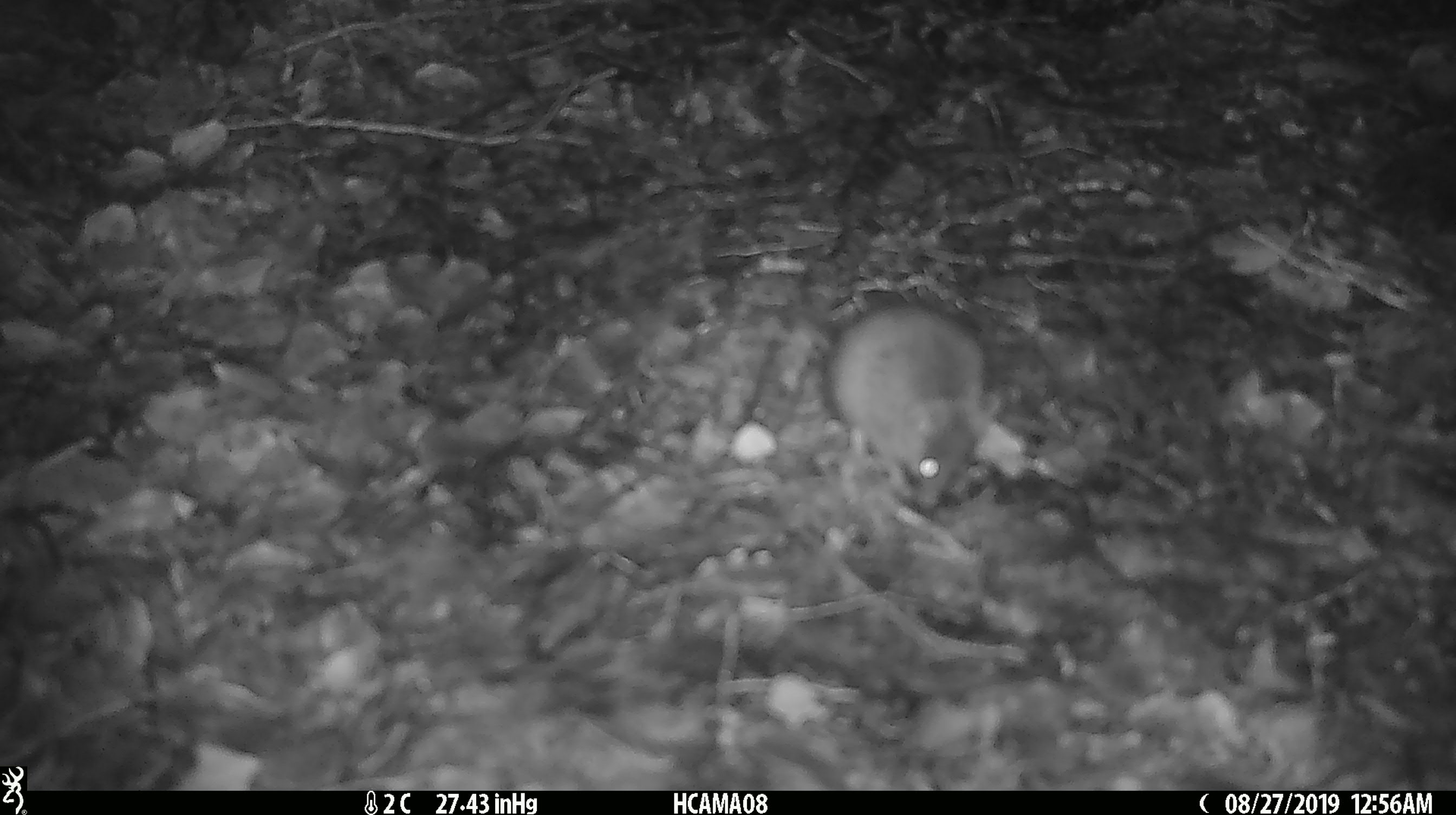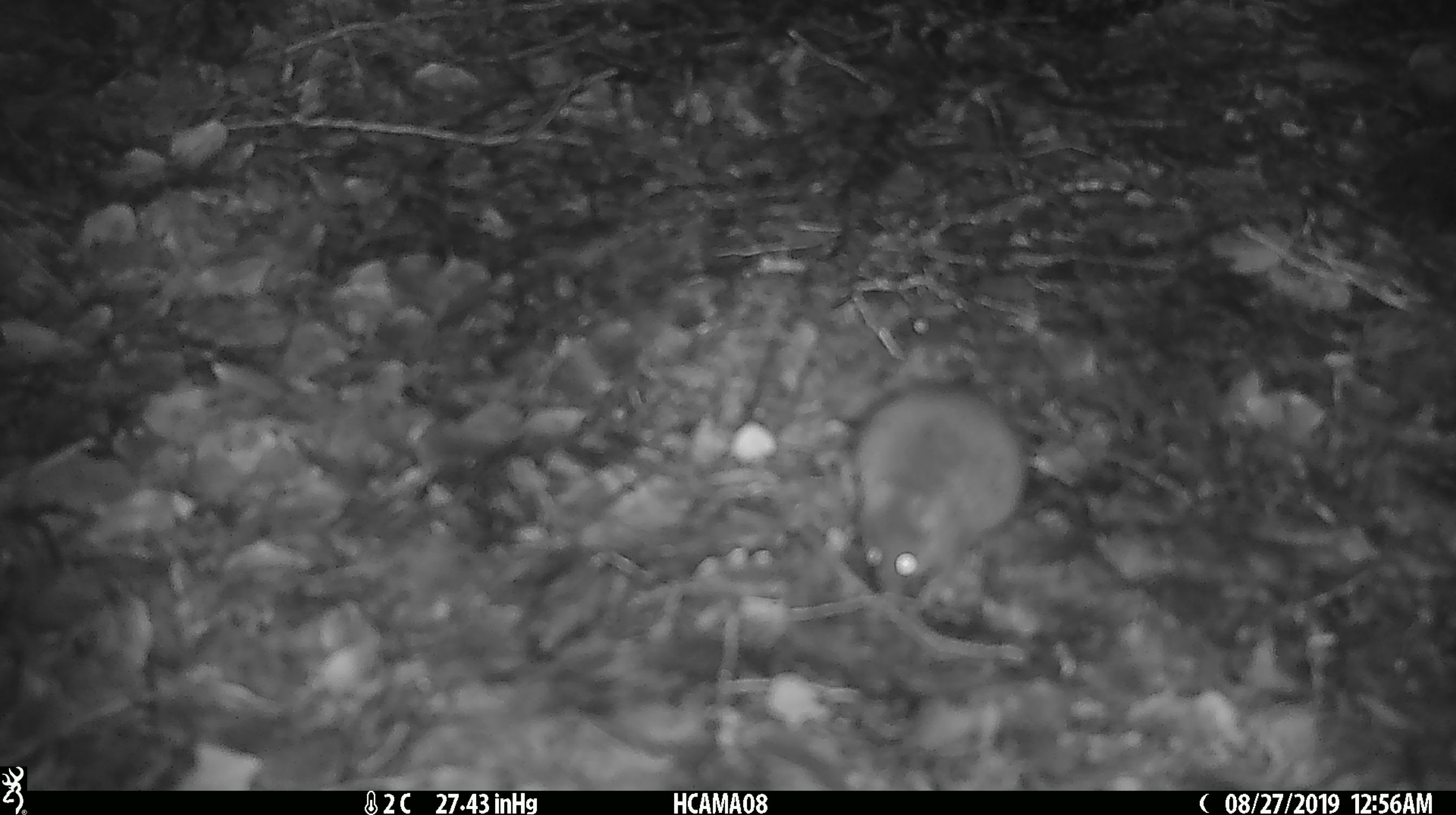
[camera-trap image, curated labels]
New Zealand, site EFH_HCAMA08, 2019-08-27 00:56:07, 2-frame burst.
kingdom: Animalia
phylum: Chordata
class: Mammalia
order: Rodentia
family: Muridae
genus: Mus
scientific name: Mus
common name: mouse